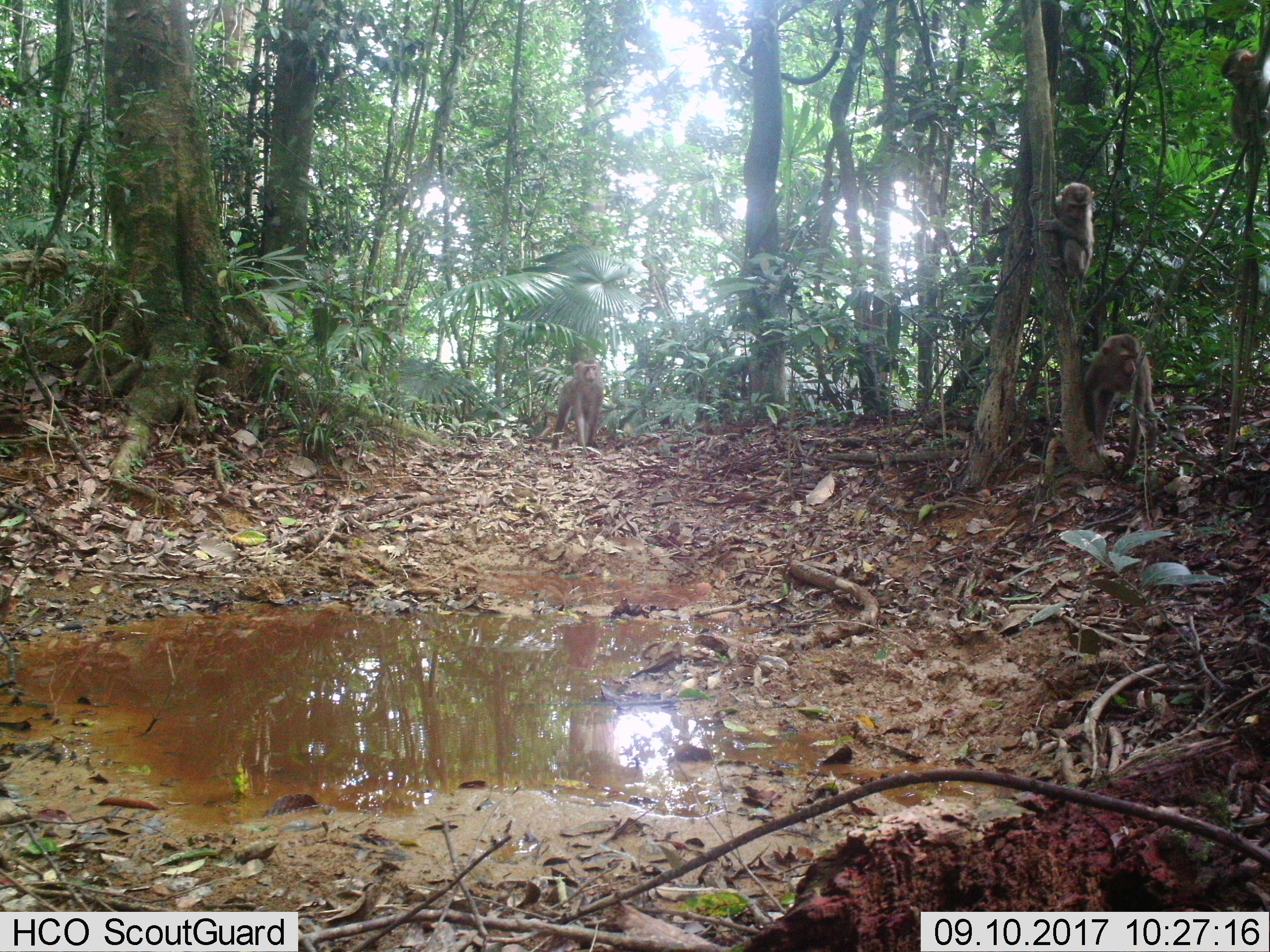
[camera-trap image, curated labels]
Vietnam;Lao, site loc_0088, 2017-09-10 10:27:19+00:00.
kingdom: Animalia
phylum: Chordata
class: Mammalia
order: Primates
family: Cercopithecidae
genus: Macaca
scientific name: Macaca nemestrina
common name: pig-tailed macaque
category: pig tailed macaque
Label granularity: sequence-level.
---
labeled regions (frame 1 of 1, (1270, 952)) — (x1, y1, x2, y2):
pig tailed macaque: (551, 359, 605, 458)